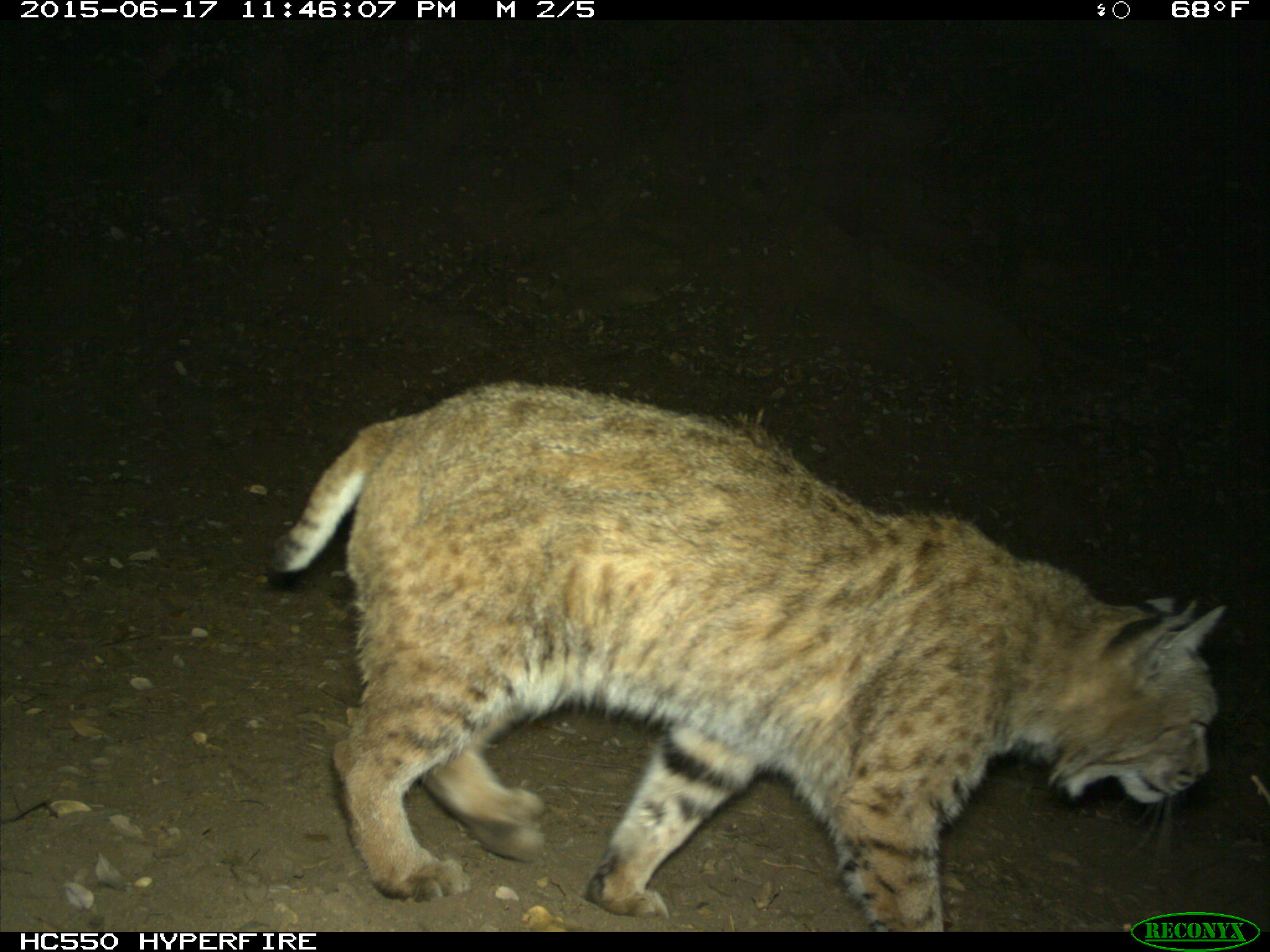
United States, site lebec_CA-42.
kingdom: Animalia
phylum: Chordata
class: Mammalia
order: Carnivora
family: Felidae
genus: Lynx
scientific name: Lynx rufus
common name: bobcat